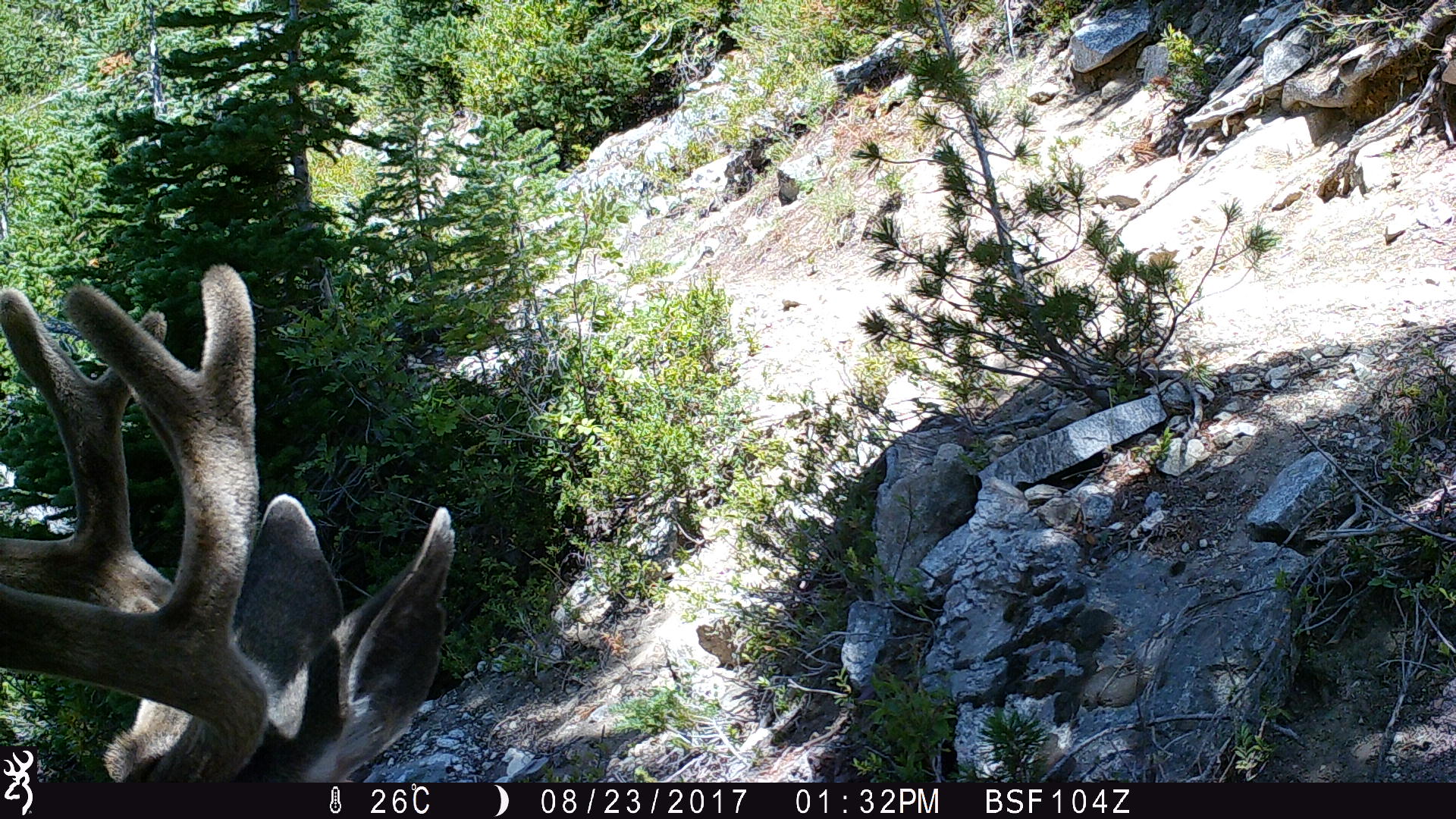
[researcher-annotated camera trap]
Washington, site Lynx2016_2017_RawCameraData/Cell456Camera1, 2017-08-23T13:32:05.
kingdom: Animalia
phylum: Chordata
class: Mammalia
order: Artiodactyla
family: Cervidae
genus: Odocoileus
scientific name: Odocoileus hemionus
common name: mule deer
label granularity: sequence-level